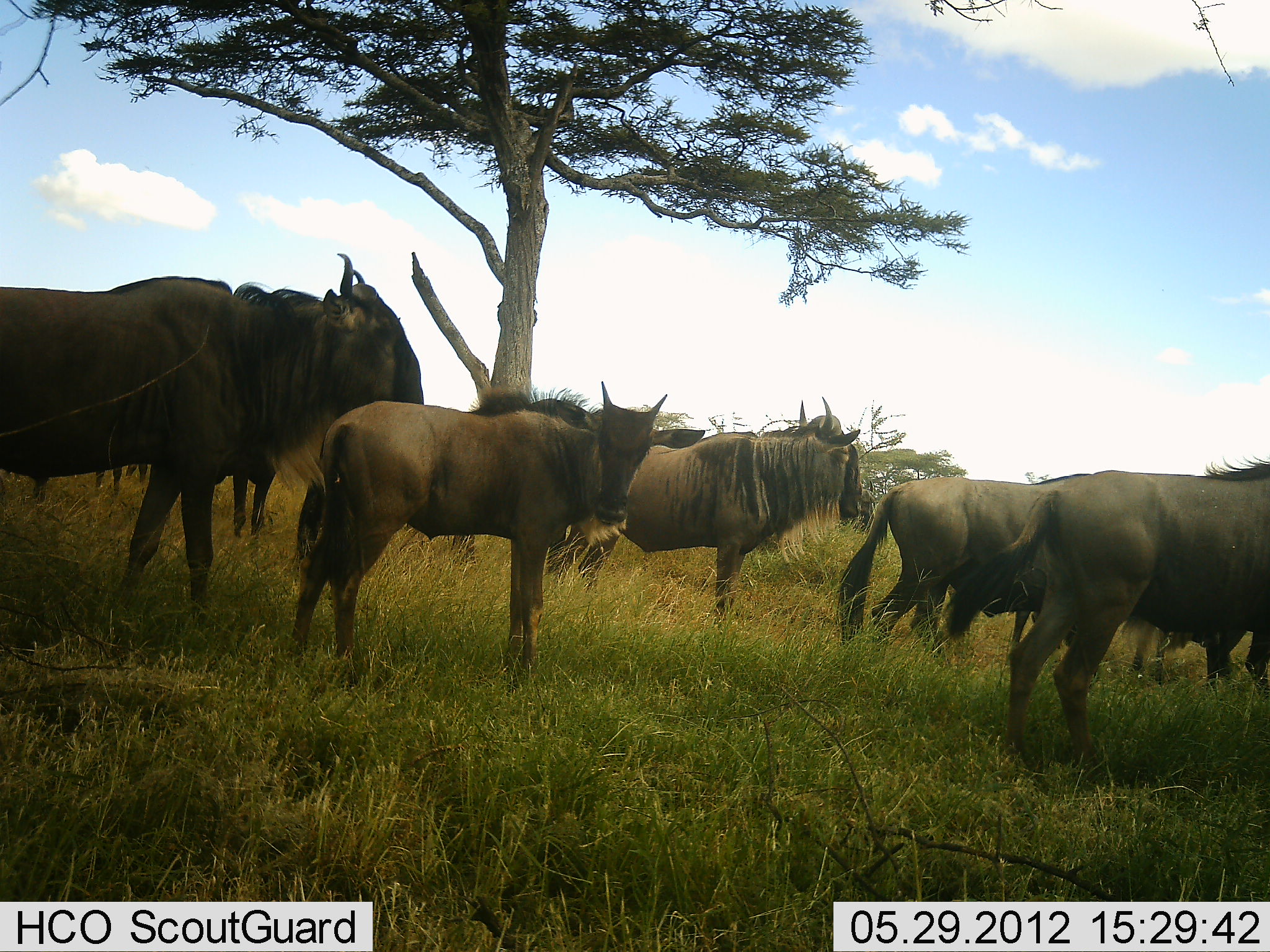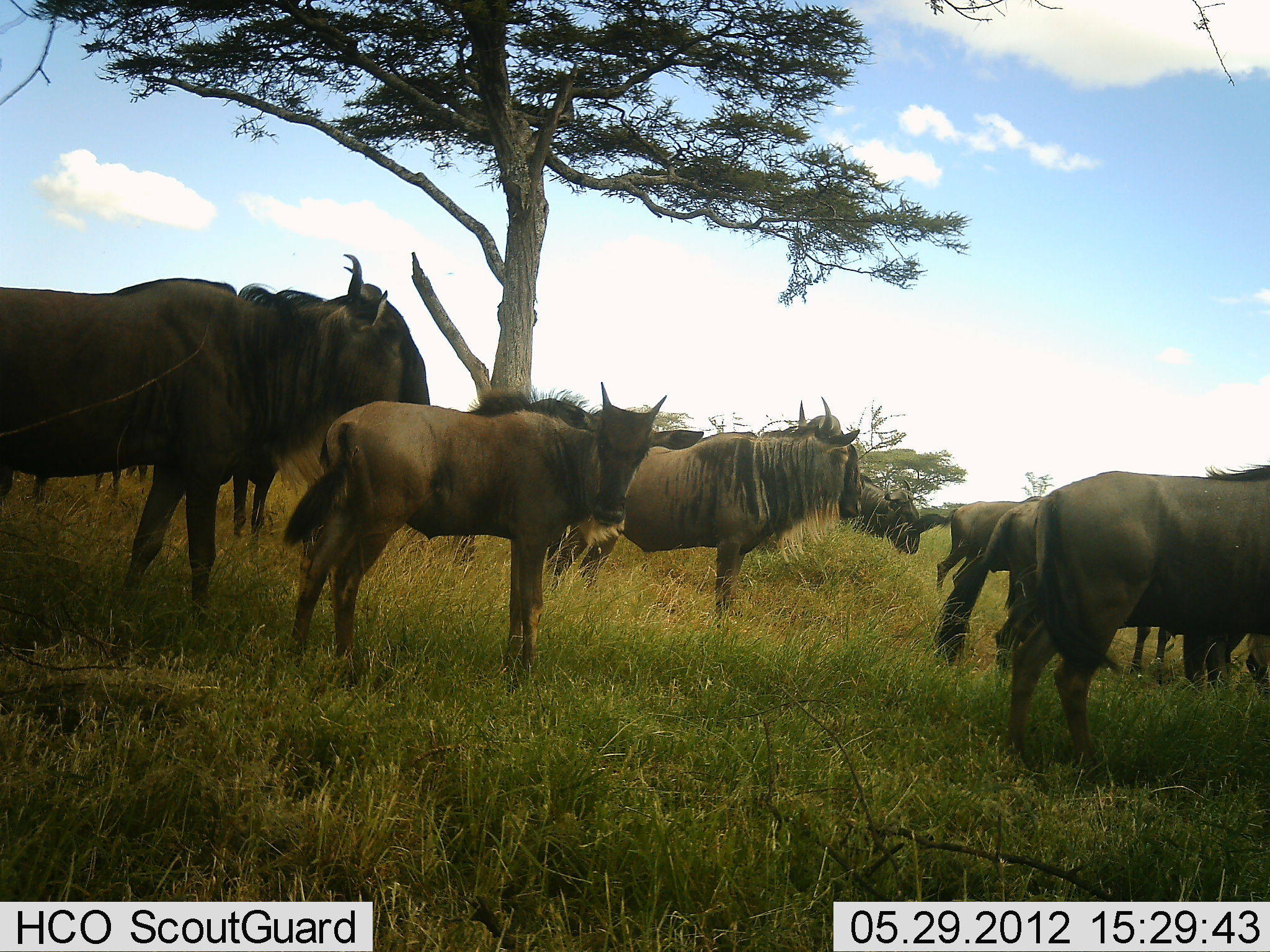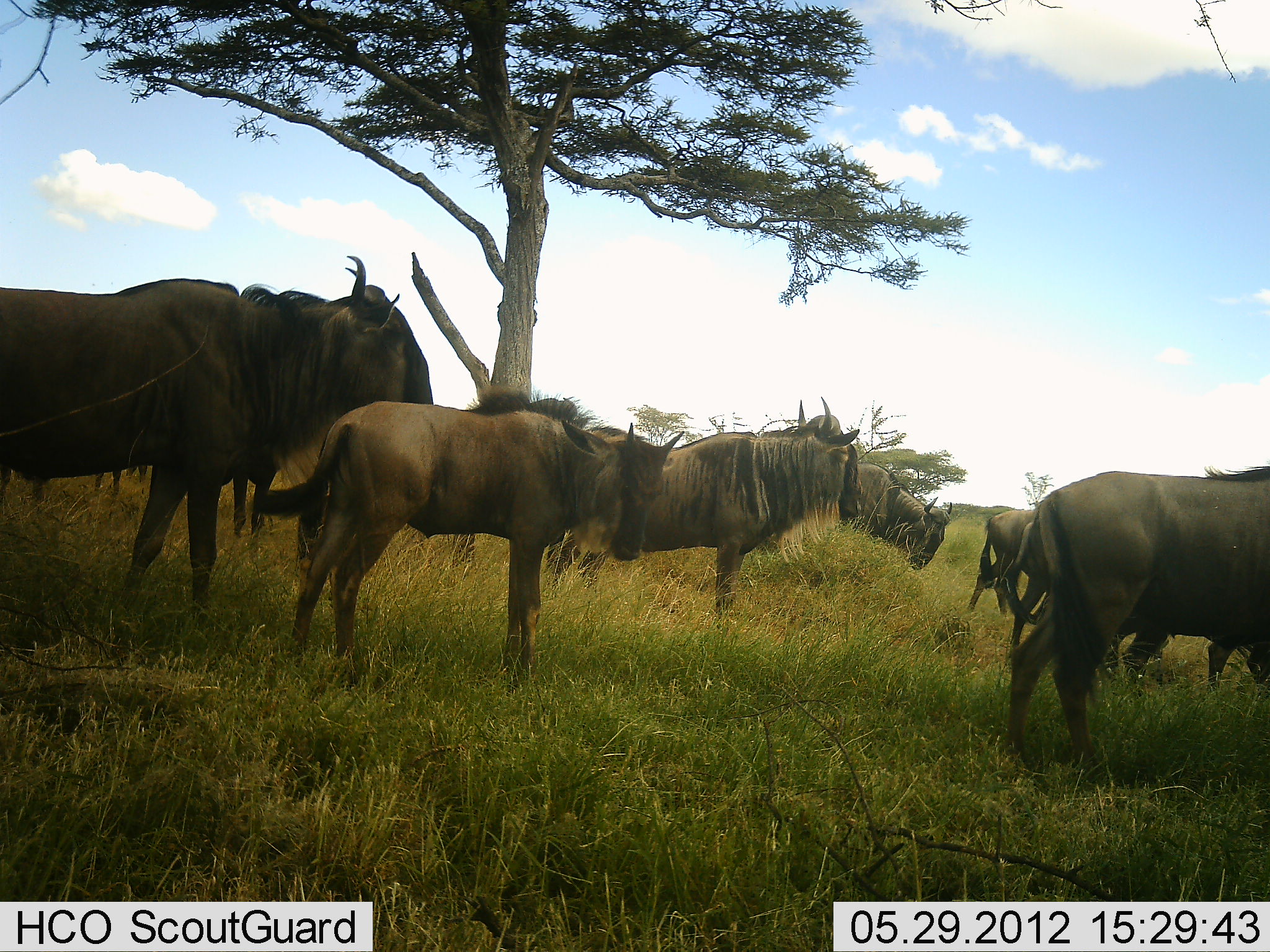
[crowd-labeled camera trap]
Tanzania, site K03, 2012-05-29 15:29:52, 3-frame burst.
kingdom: Animalia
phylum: Chordata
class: Mammalia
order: Artiodactyla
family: Bovidae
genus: Connochaetes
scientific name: Connochaetes taurinus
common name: blue wildebeest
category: wildebeest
Wildebeest (blue wildebeest) (Connochaetes taurinus), count 10. Behavior (volunteer vote fractions): standing 100%, resting 10%, moving 60%, interacting 0%. Young present (vote fraction): 60%. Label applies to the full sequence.